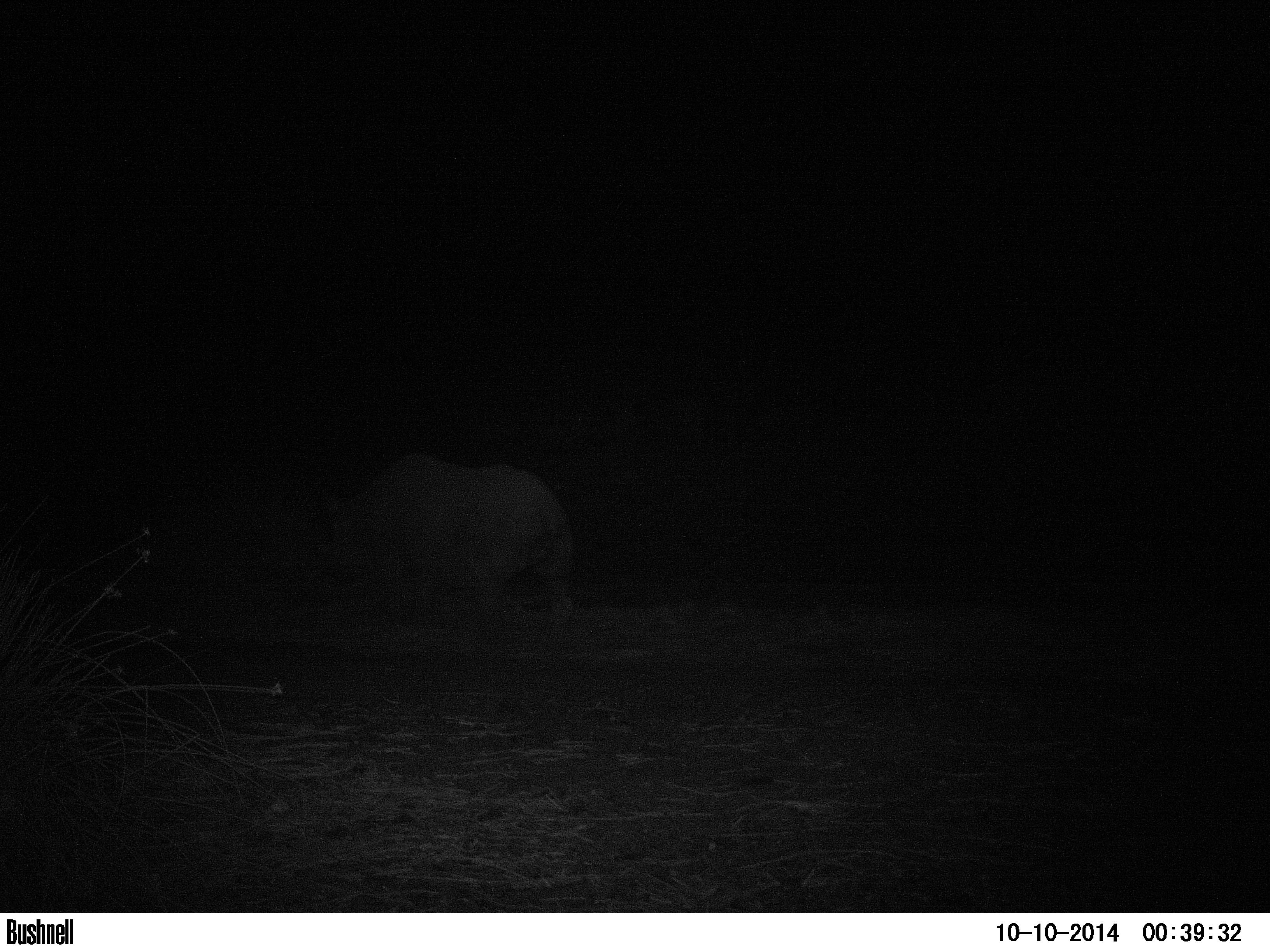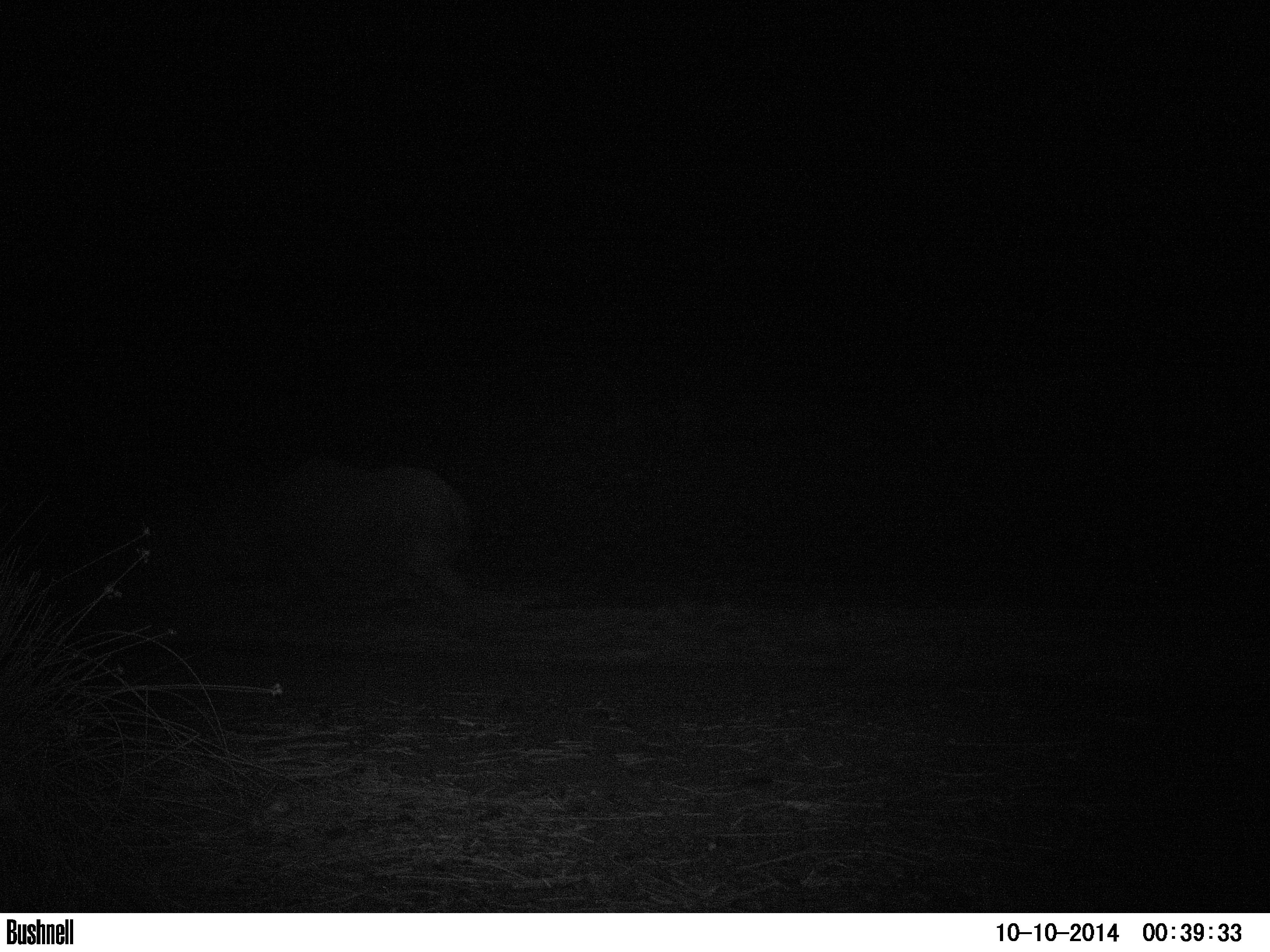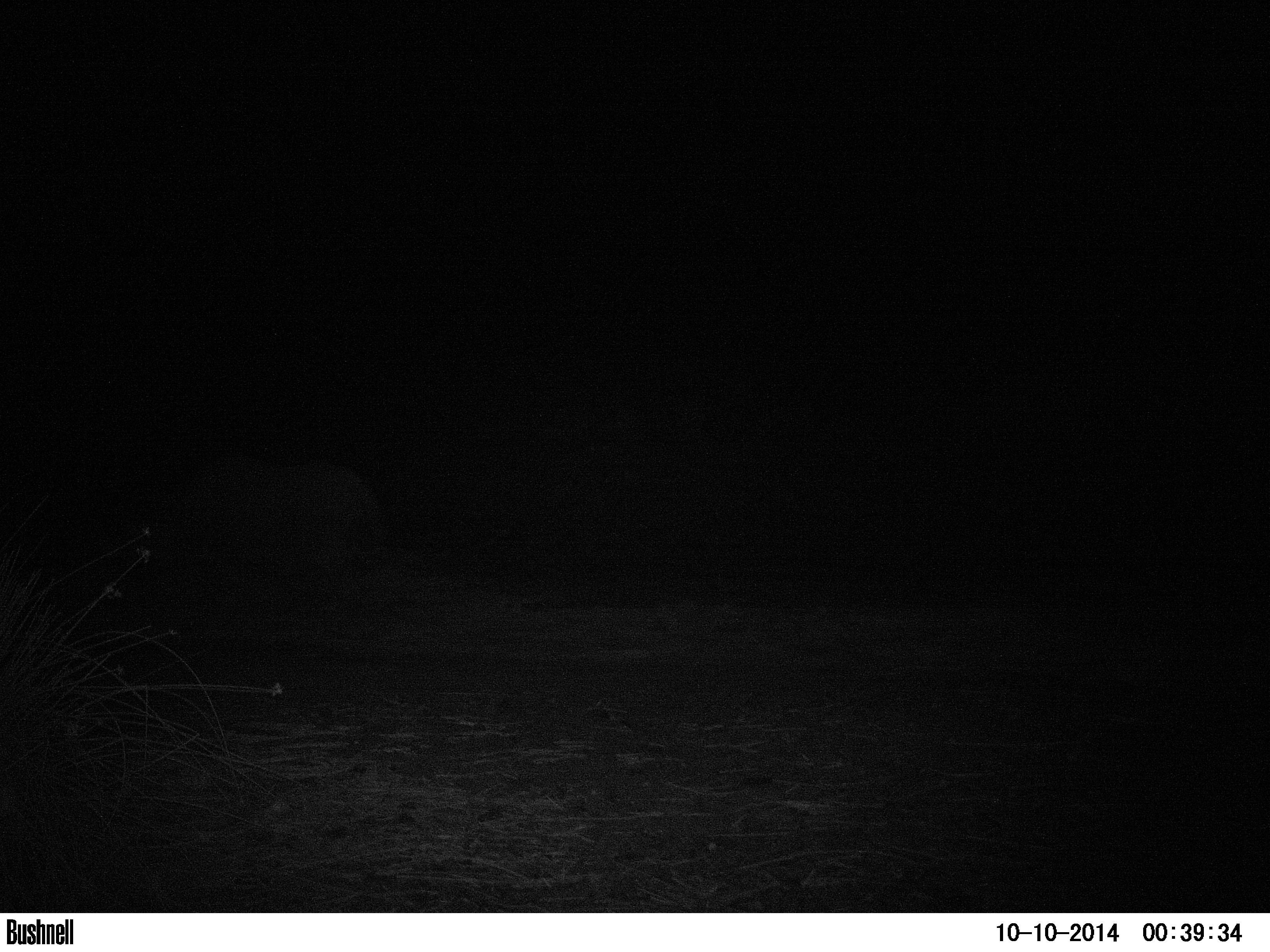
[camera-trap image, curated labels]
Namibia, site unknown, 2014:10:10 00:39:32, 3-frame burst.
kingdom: Animalia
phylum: Chordata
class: Mammalia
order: Perissodactyla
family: Rhinocerotidae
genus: Diceros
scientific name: Diceros bicornis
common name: black rhinoceros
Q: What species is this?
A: Diceros bicornis (black rhinoceros).